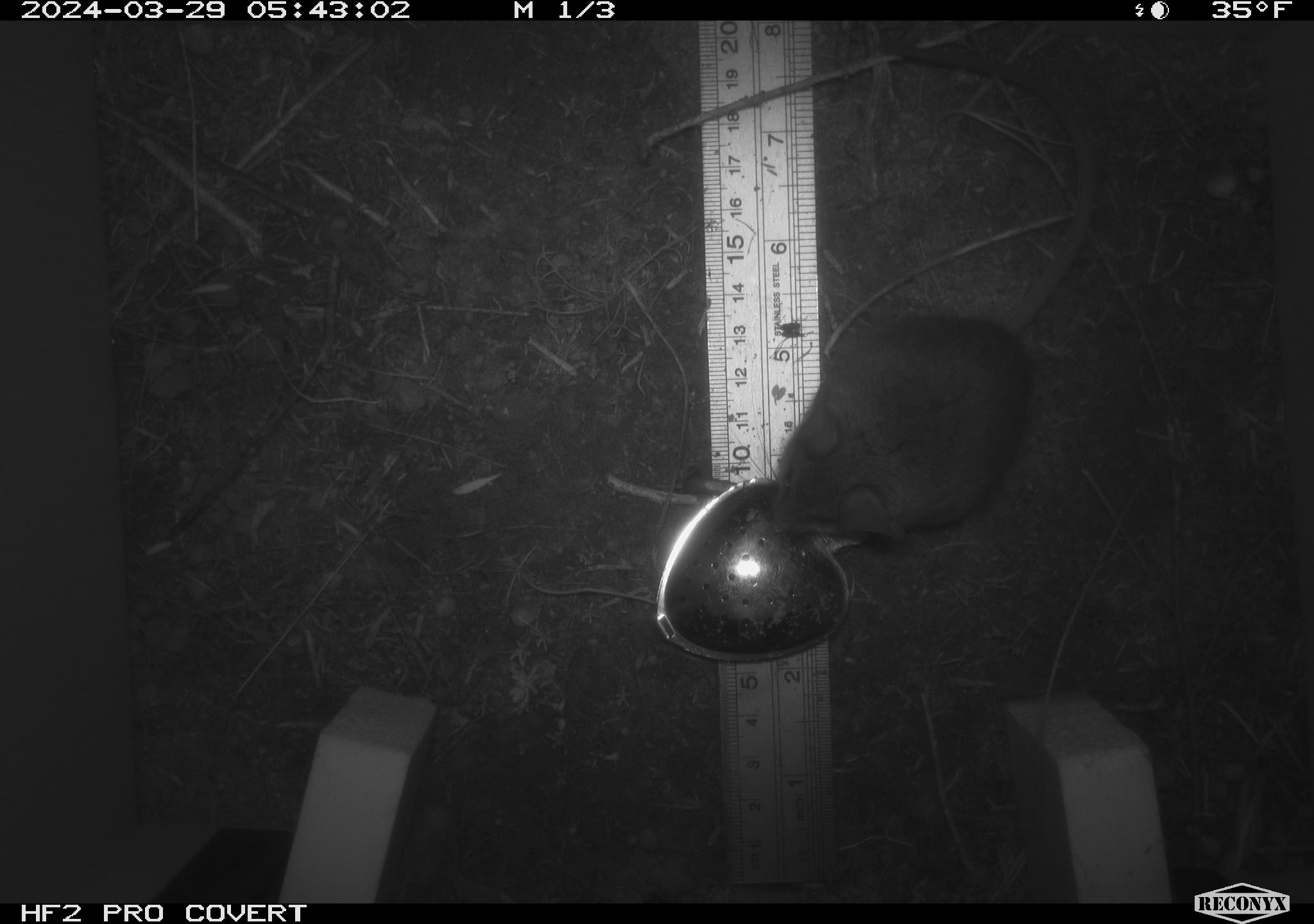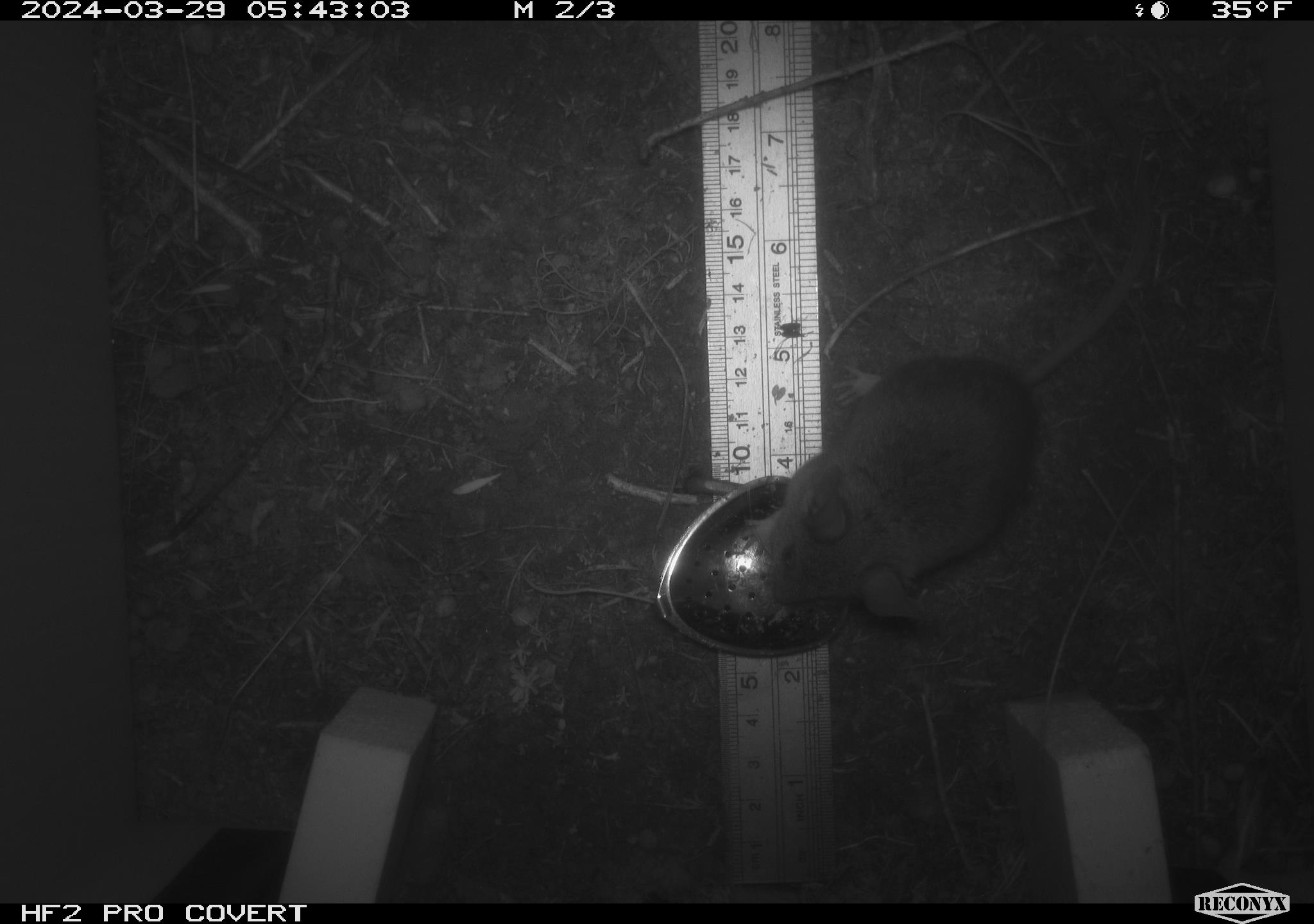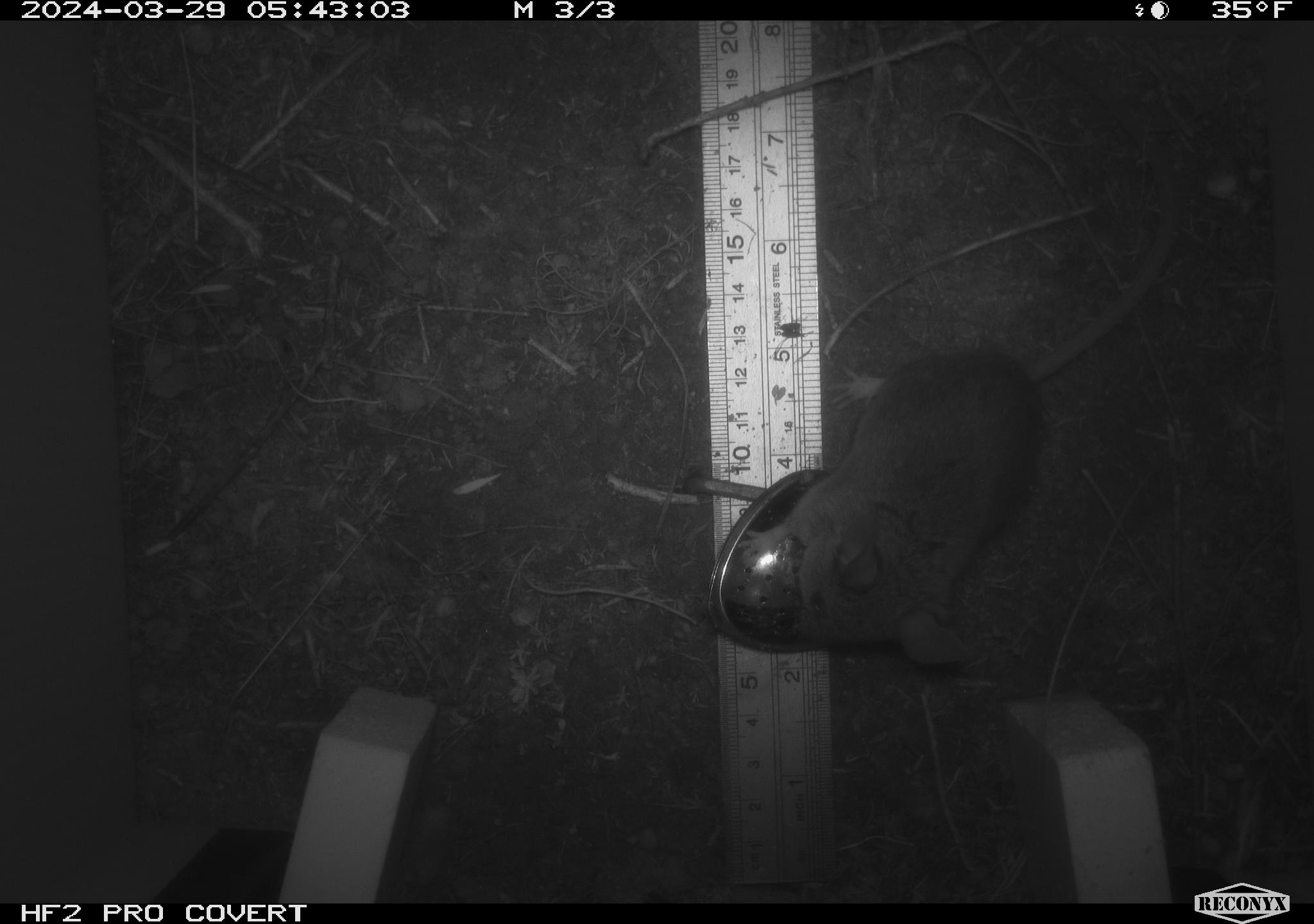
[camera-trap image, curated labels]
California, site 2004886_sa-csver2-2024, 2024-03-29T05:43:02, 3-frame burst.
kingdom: Animalia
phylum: Chordata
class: Mammalia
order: Rodentia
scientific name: Rodentia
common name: rodent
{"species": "rodent (Rodentia)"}